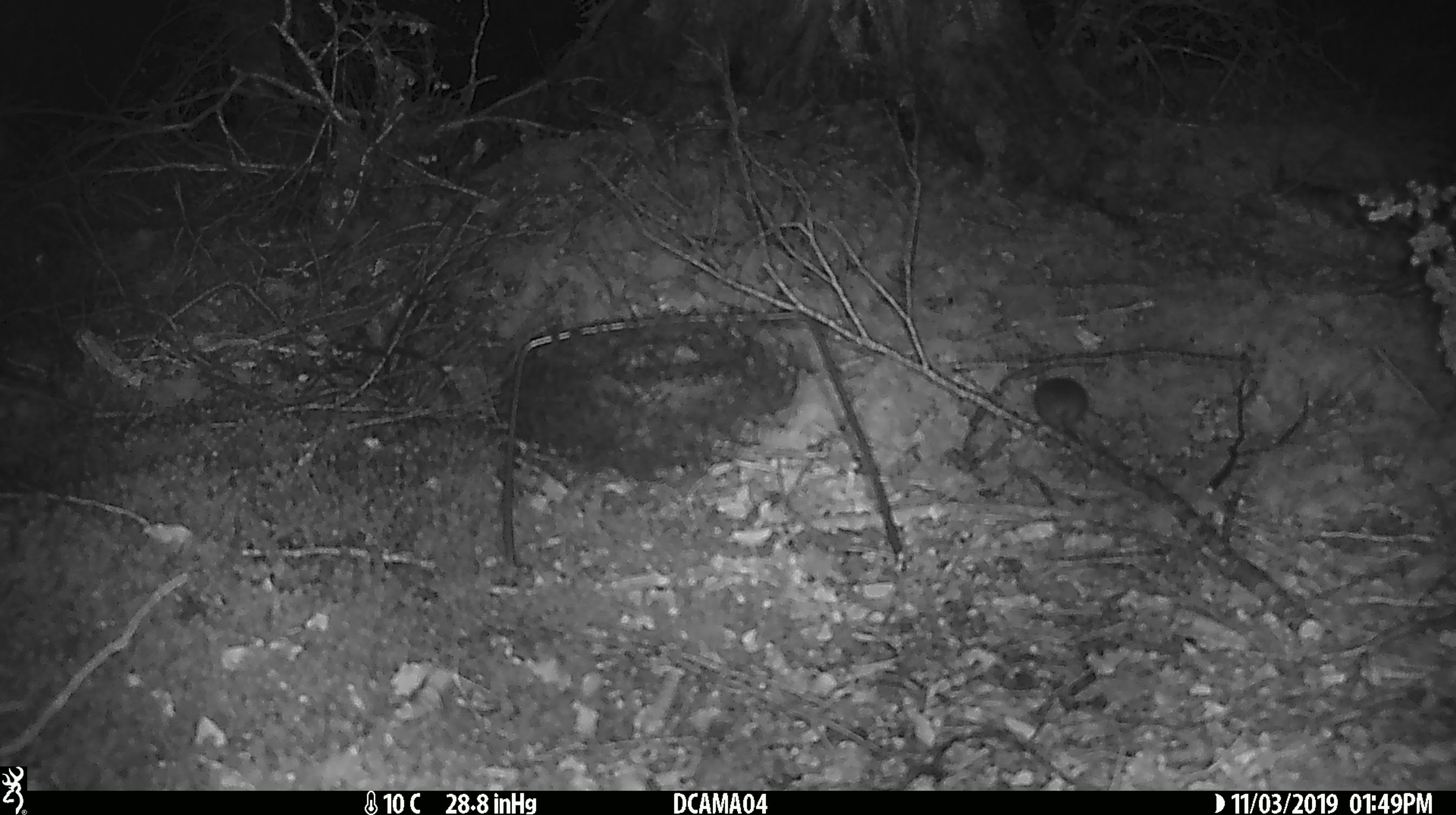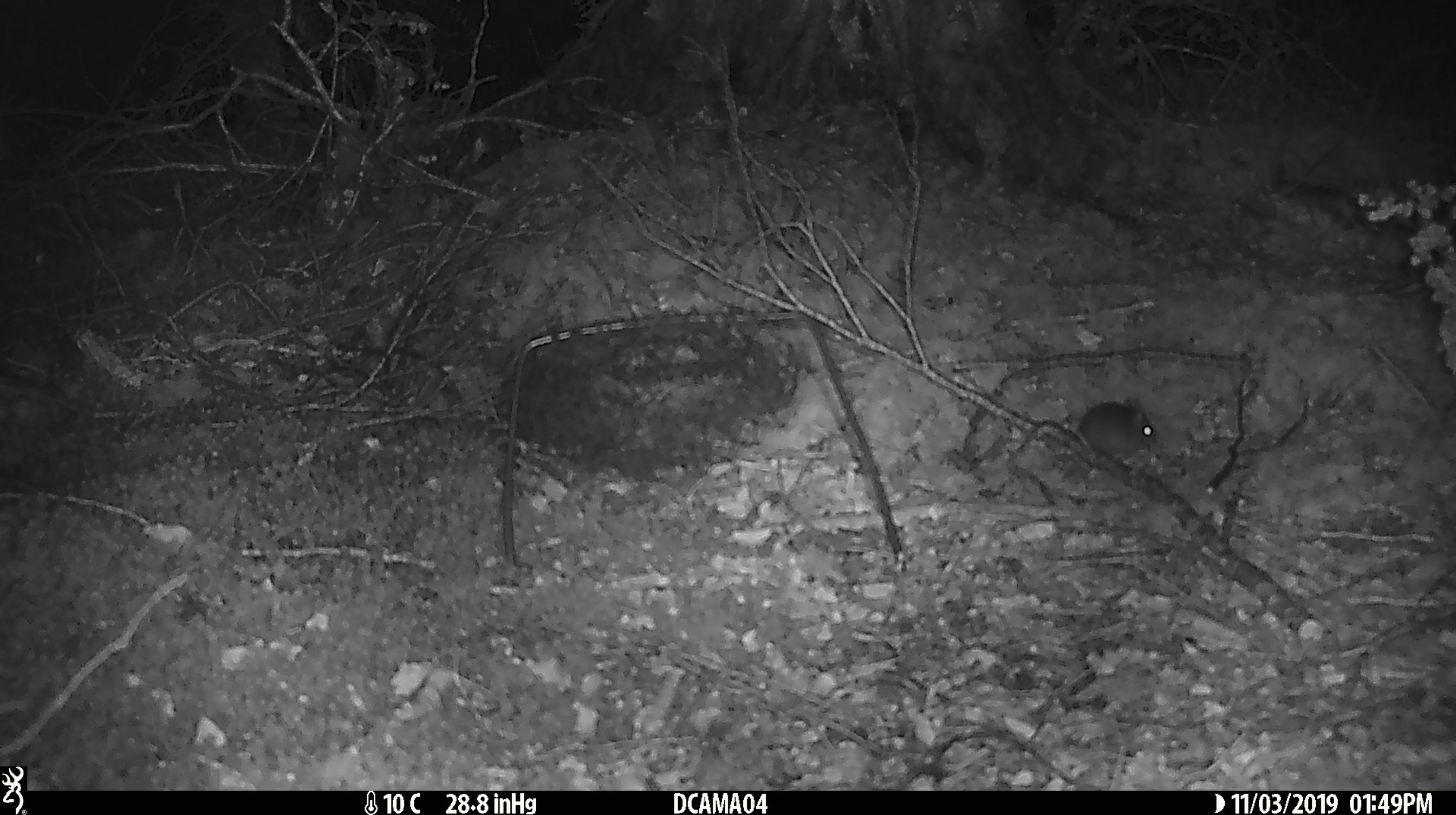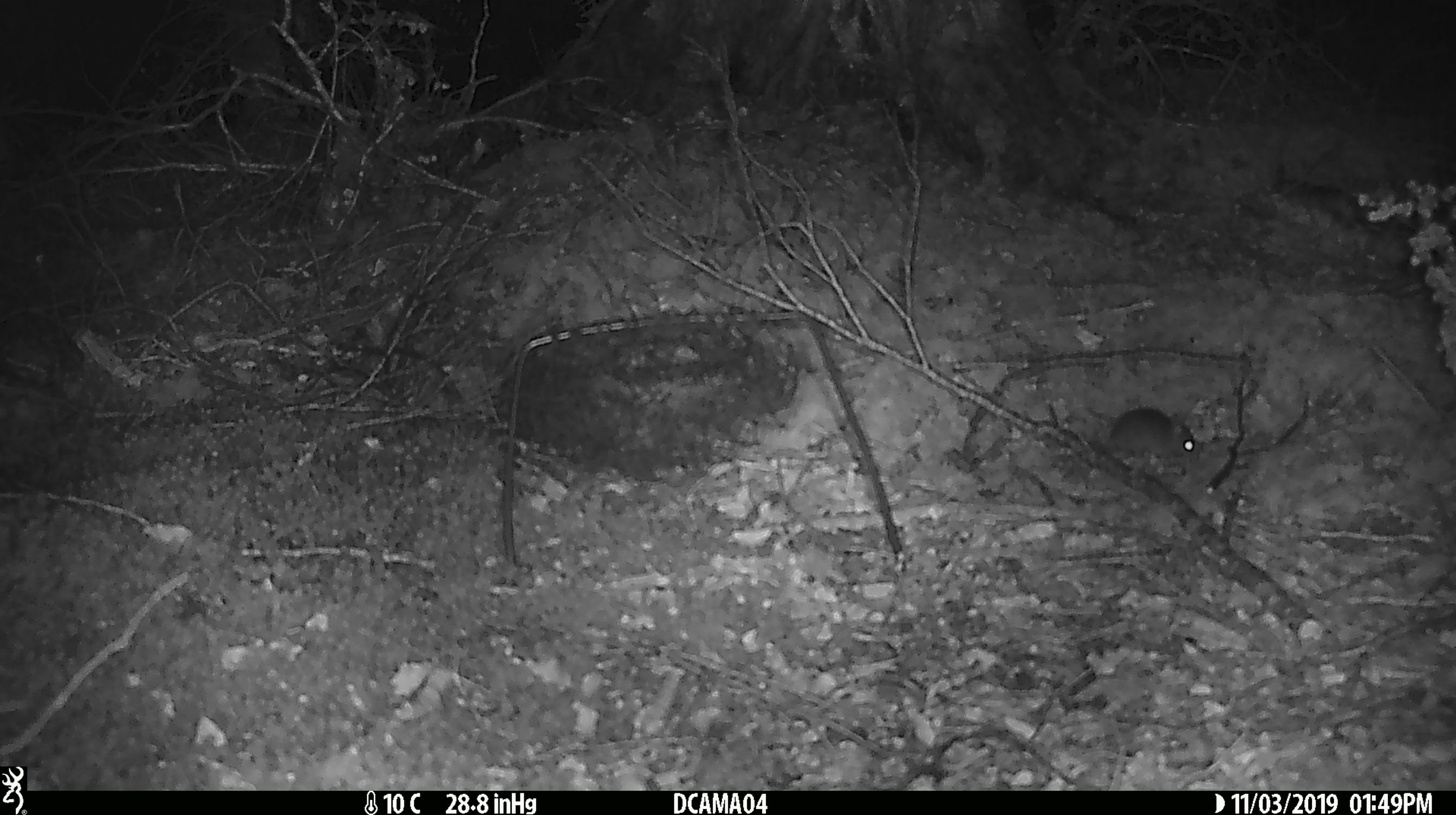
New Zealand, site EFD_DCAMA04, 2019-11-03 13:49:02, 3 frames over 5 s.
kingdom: Animalia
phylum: Chordata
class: Mammalia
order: Rodentia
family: Muridae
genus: Mus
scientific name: Mus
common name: mouse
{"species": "mouse (Mus)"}